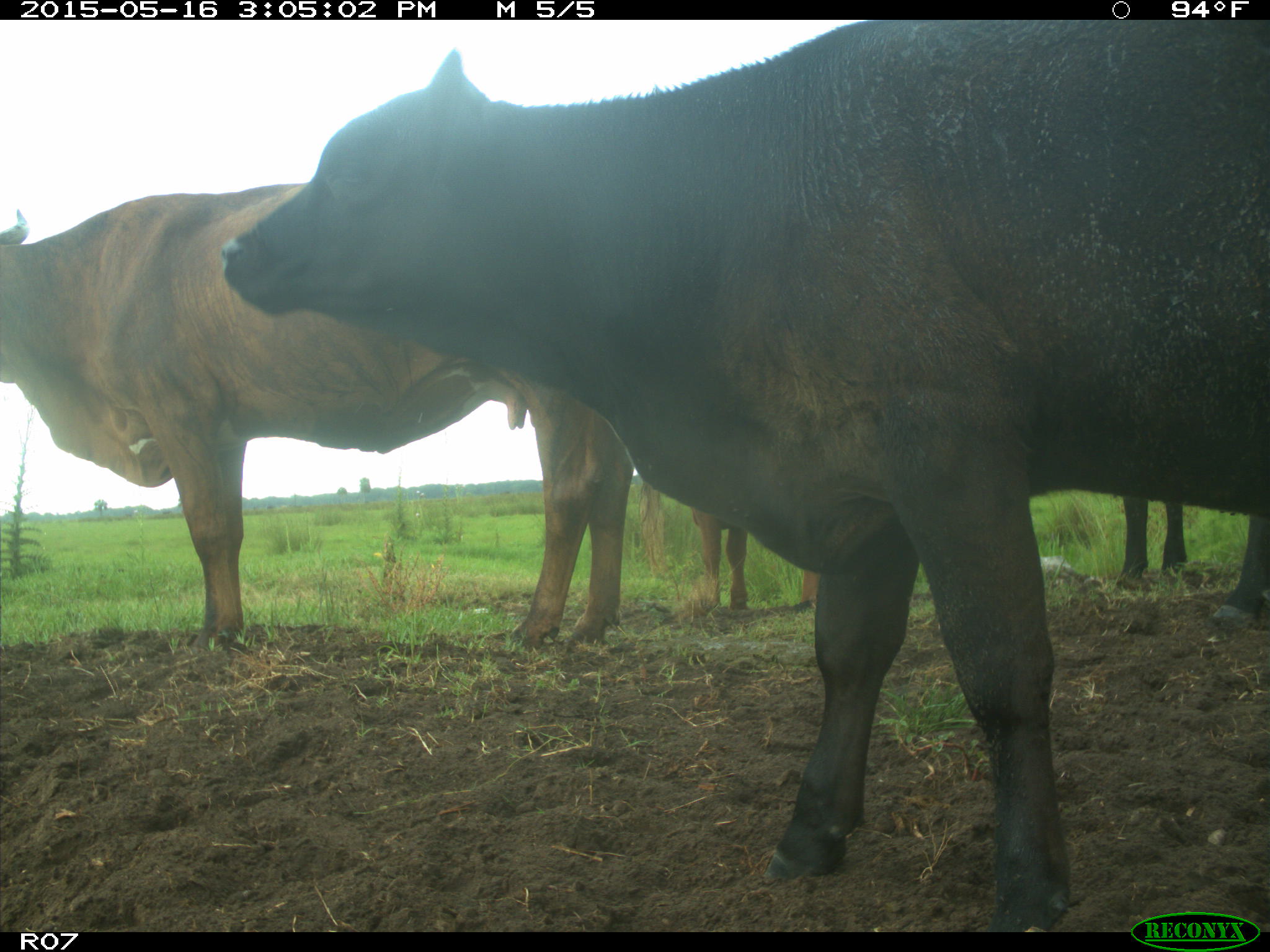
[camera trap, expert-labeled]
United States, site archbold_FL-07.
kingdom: Animalia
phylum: Chordata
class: Mammalia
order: Artiodactyla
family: Bovidae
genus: Bos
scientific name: Bos taurus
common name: domestic cow